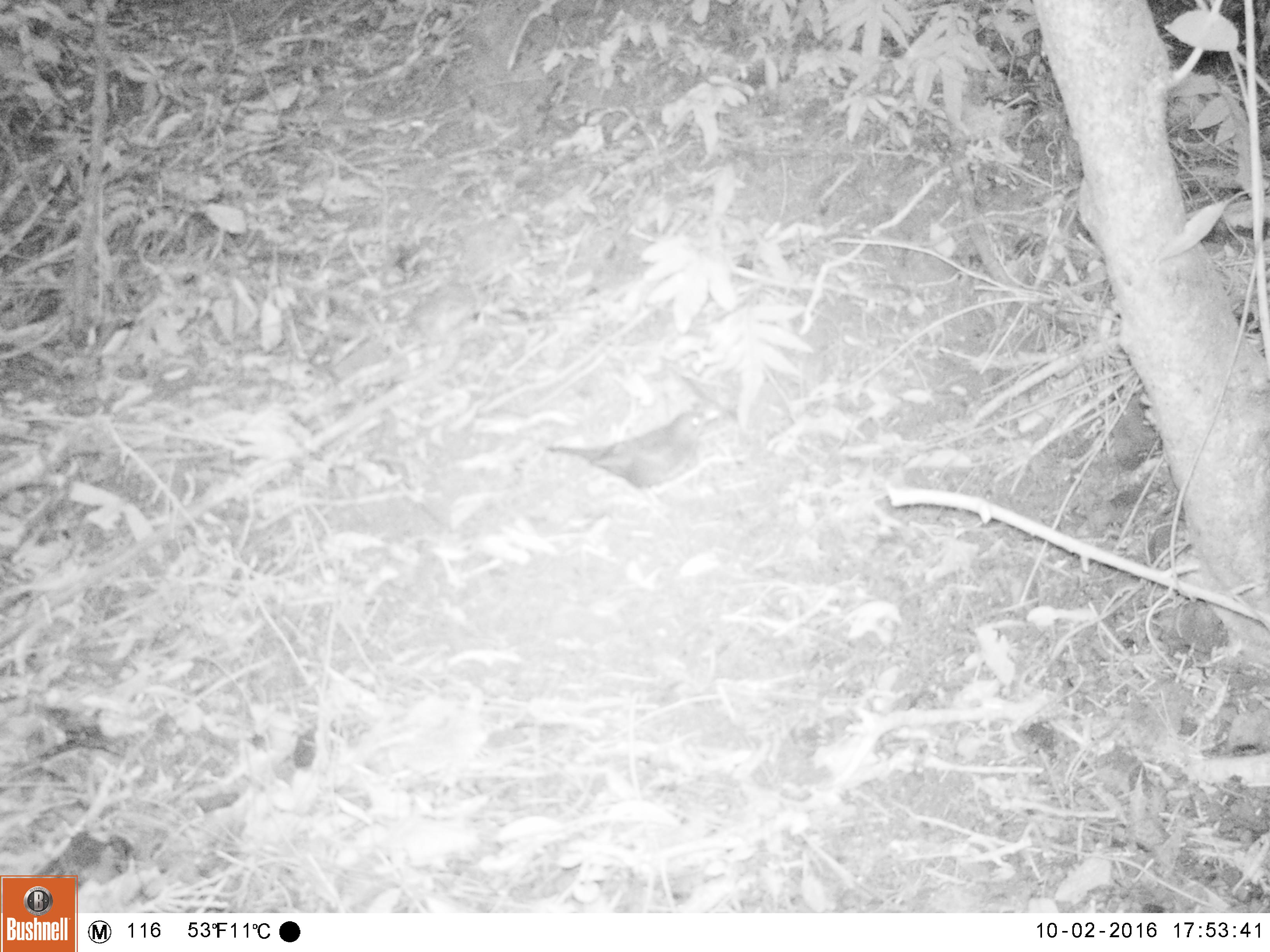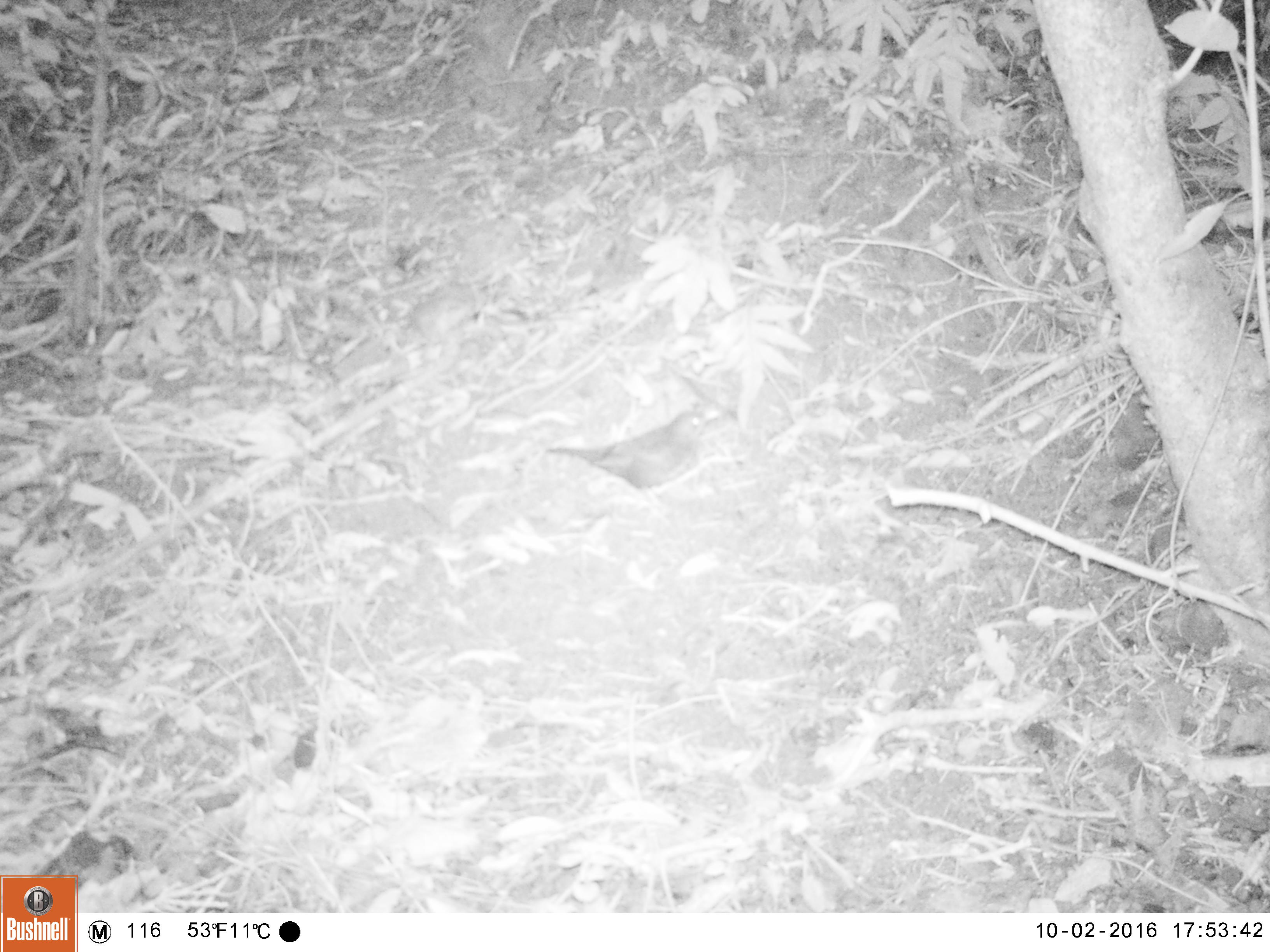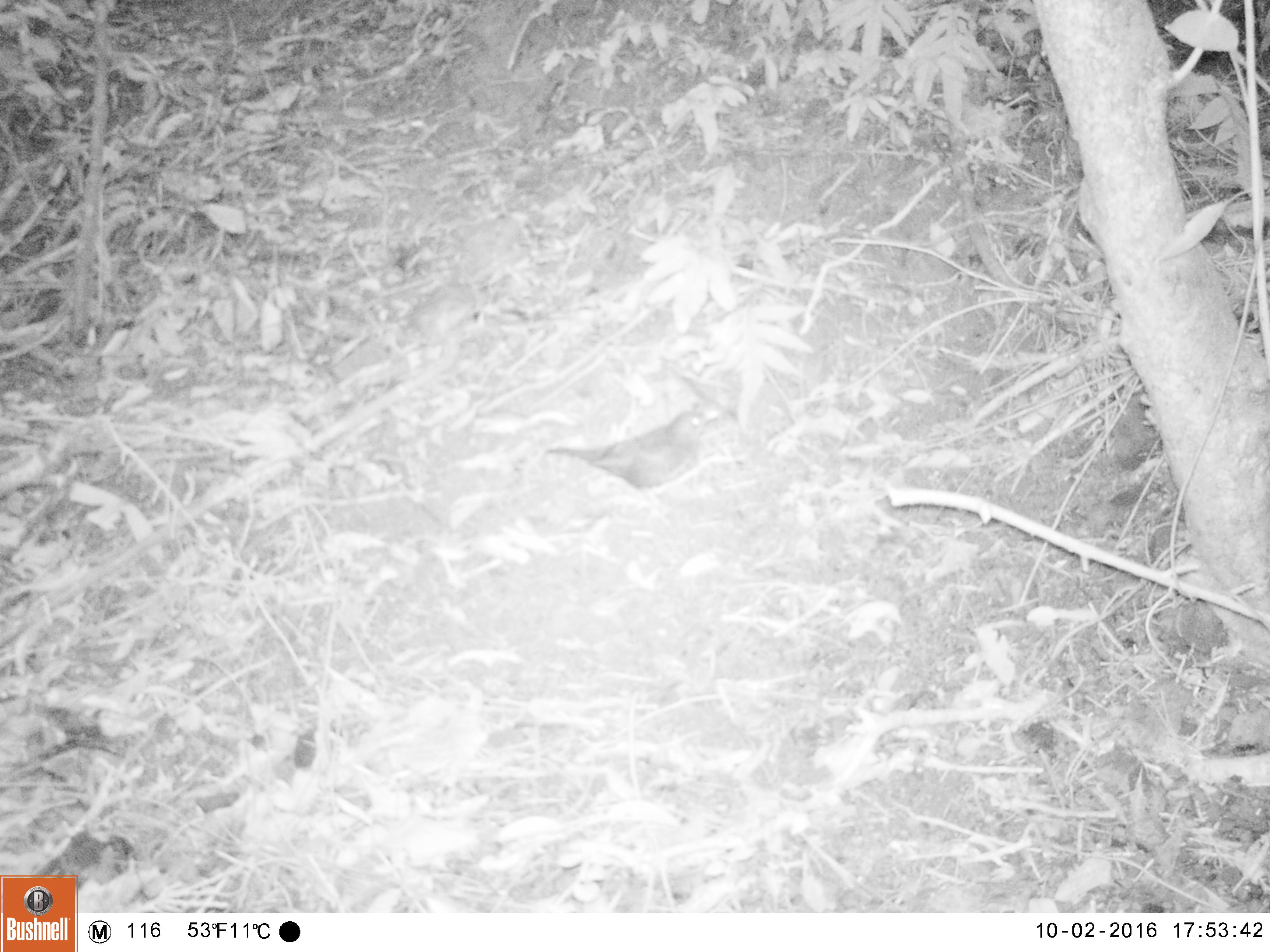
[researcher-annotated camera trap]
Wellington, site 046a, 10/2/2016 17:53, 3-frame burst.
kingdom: Animalia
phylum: Chordata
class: Aves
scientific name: Aves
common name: bird